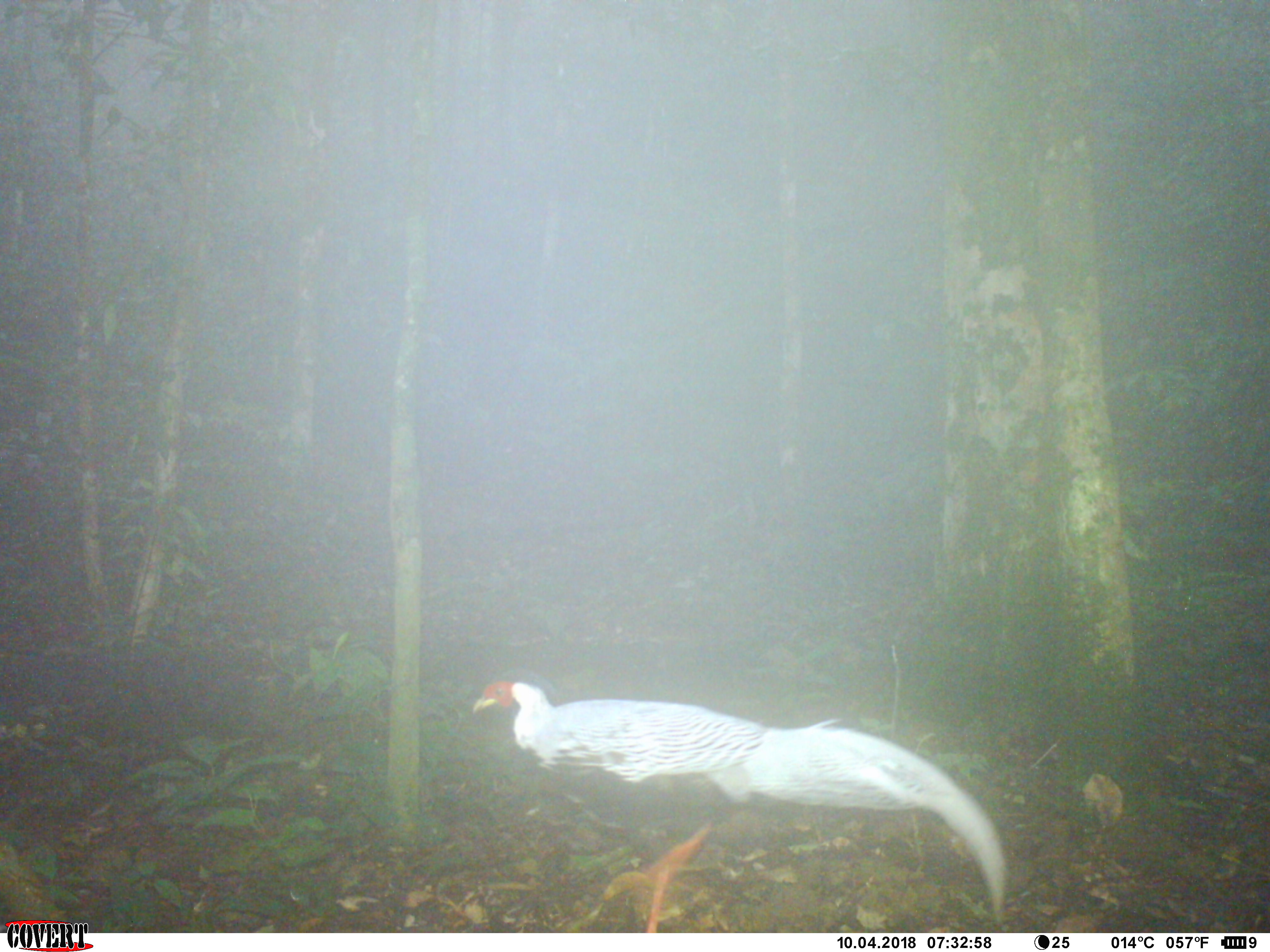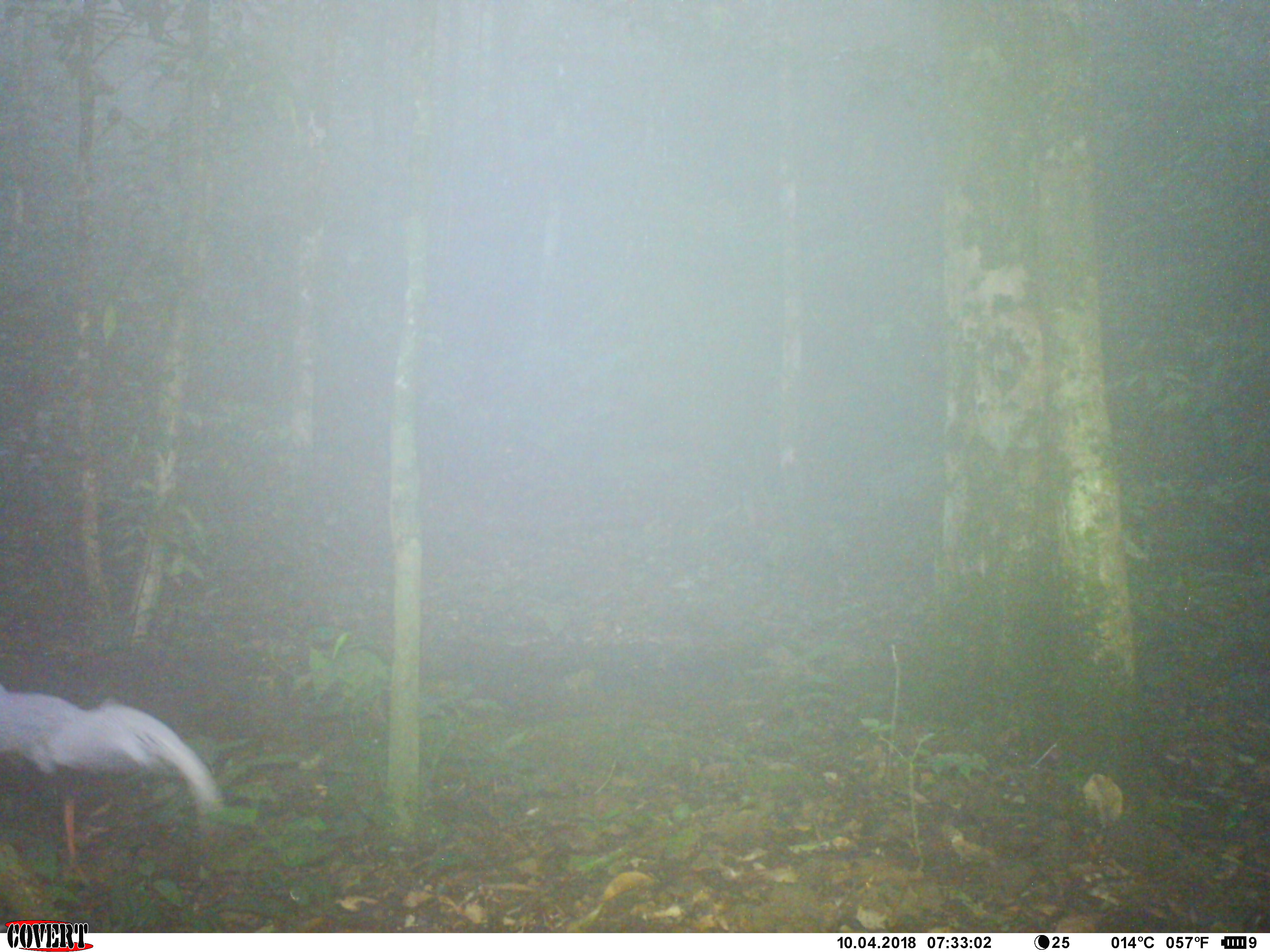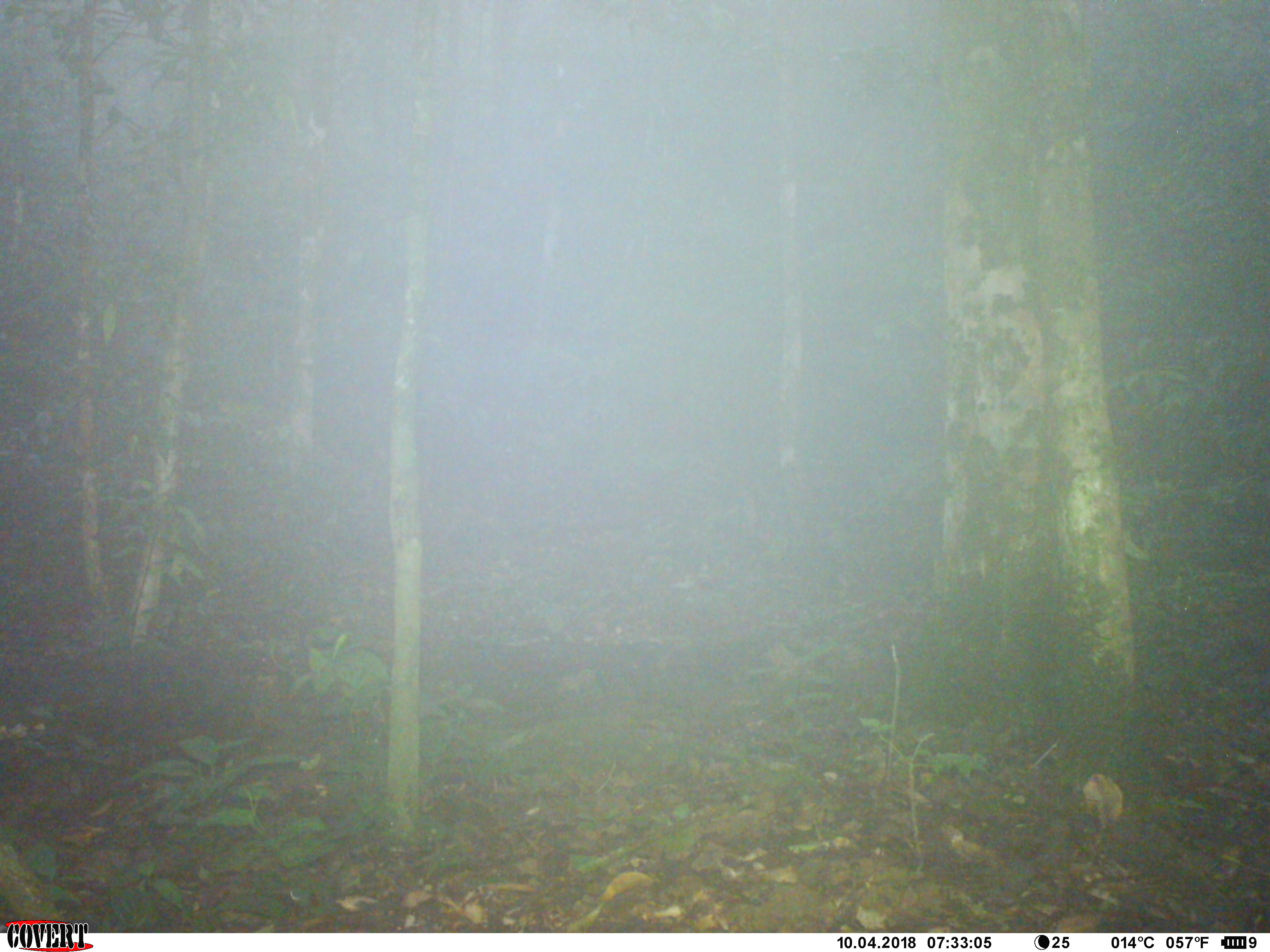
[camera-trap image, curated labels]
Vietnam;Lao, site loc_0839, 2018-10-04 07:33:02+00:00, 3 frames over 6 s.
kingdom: Animalia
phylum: Chordata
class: Aves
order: Galliformes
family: Phasianidae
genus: Lophura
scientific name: Lophura nycthemera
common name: silver pheasant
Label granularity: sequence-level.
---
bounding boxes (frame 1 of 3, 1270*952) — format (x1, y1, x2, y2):
silver pheasant: (471, 666, 1006, 932)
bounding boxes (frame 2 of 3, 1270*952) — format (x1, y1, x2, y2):
silver pheasant: (0, 684, 224, 890)